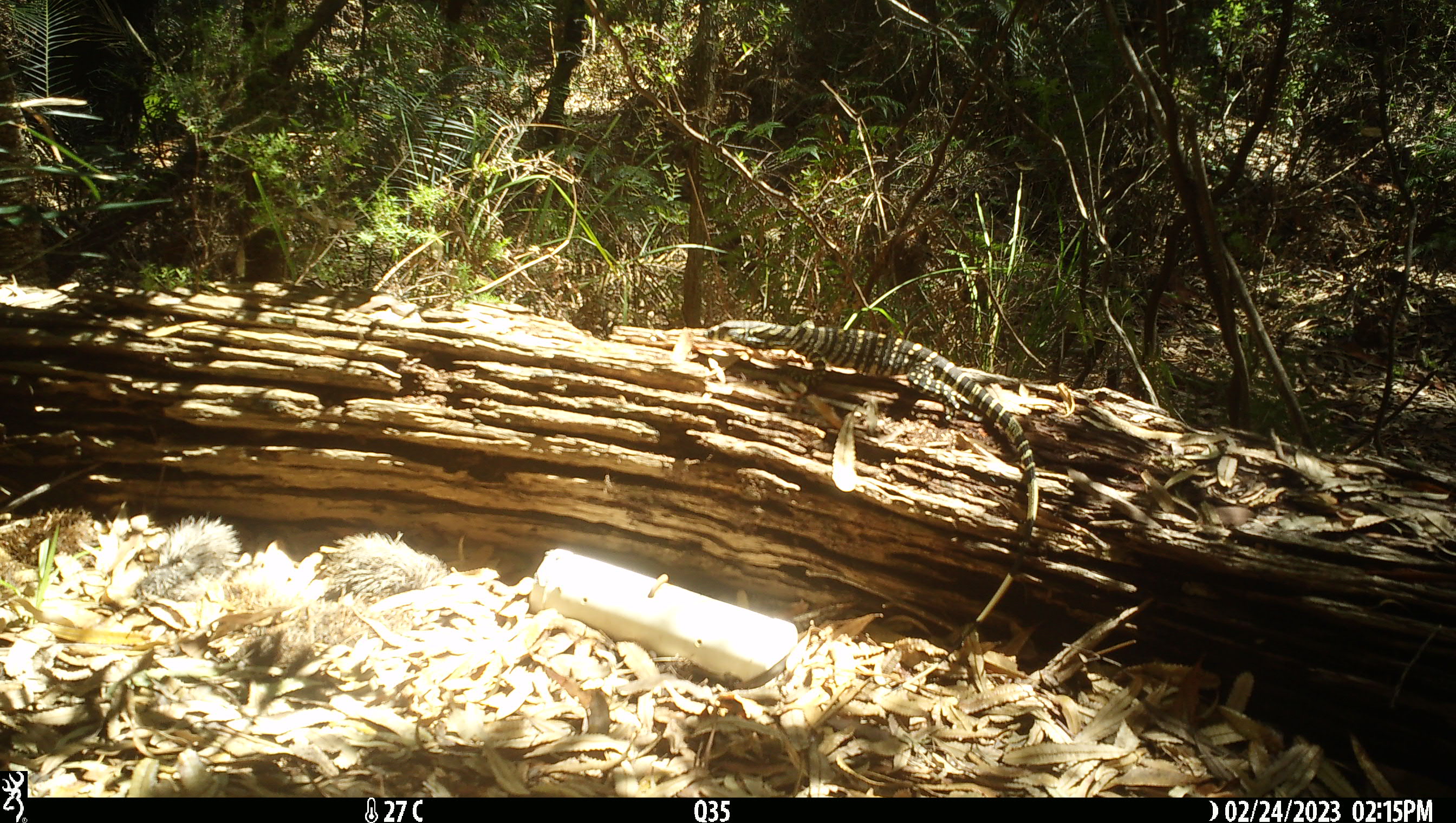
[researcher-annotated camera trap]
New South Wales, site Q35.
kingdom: Animalia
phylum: Chordata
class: Reptilia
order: Squamata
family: Varanidae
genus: Varanus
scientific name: Varanus varius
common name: lace monitor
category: goanna